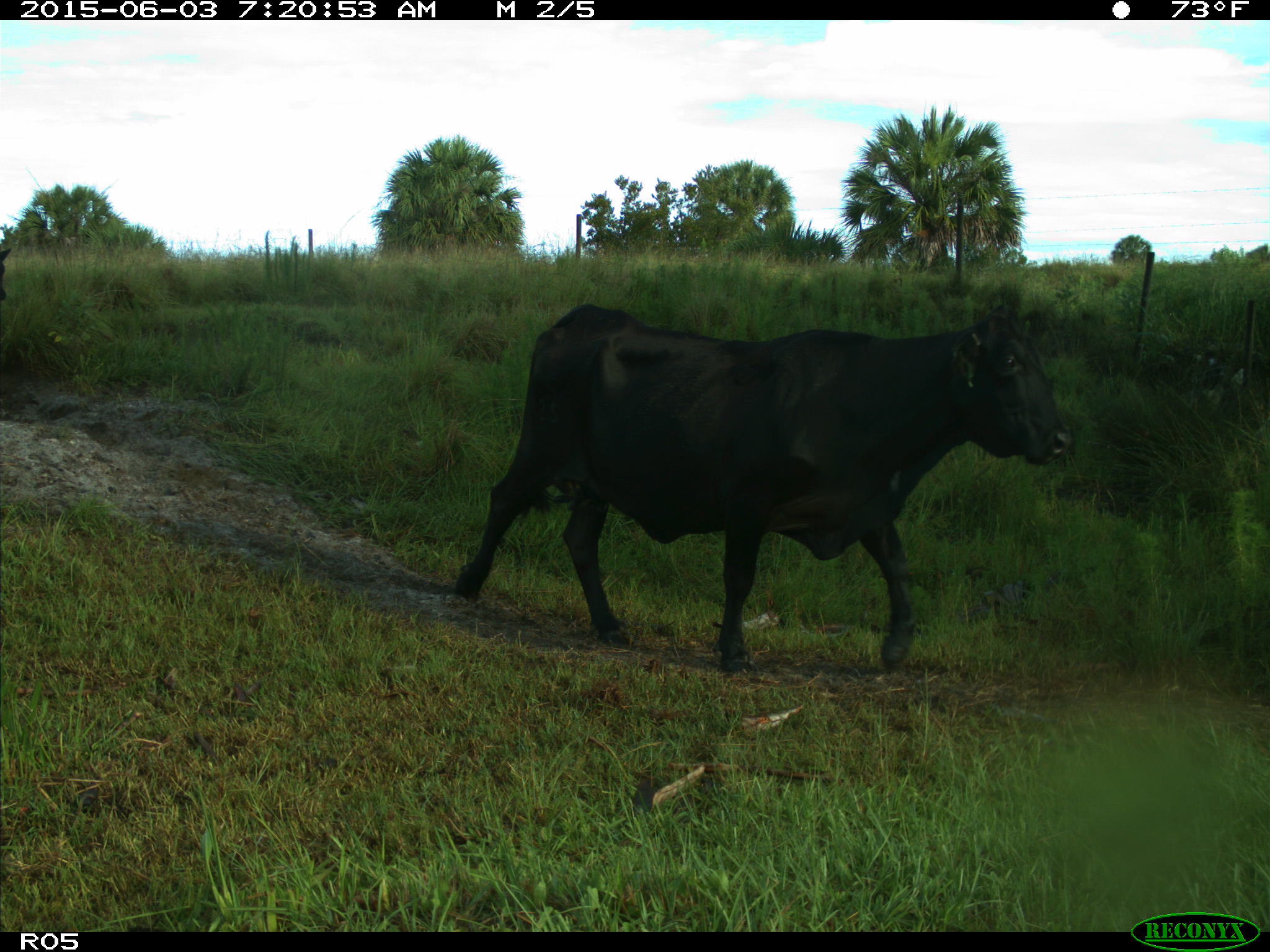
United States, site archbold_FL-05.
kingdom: Animalia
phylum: Chordata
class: Mammalia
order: Artiodactyla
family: Bovidae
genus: Bos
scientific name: Bos taurus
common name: domestic cow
Bos taurus (domestic cow).